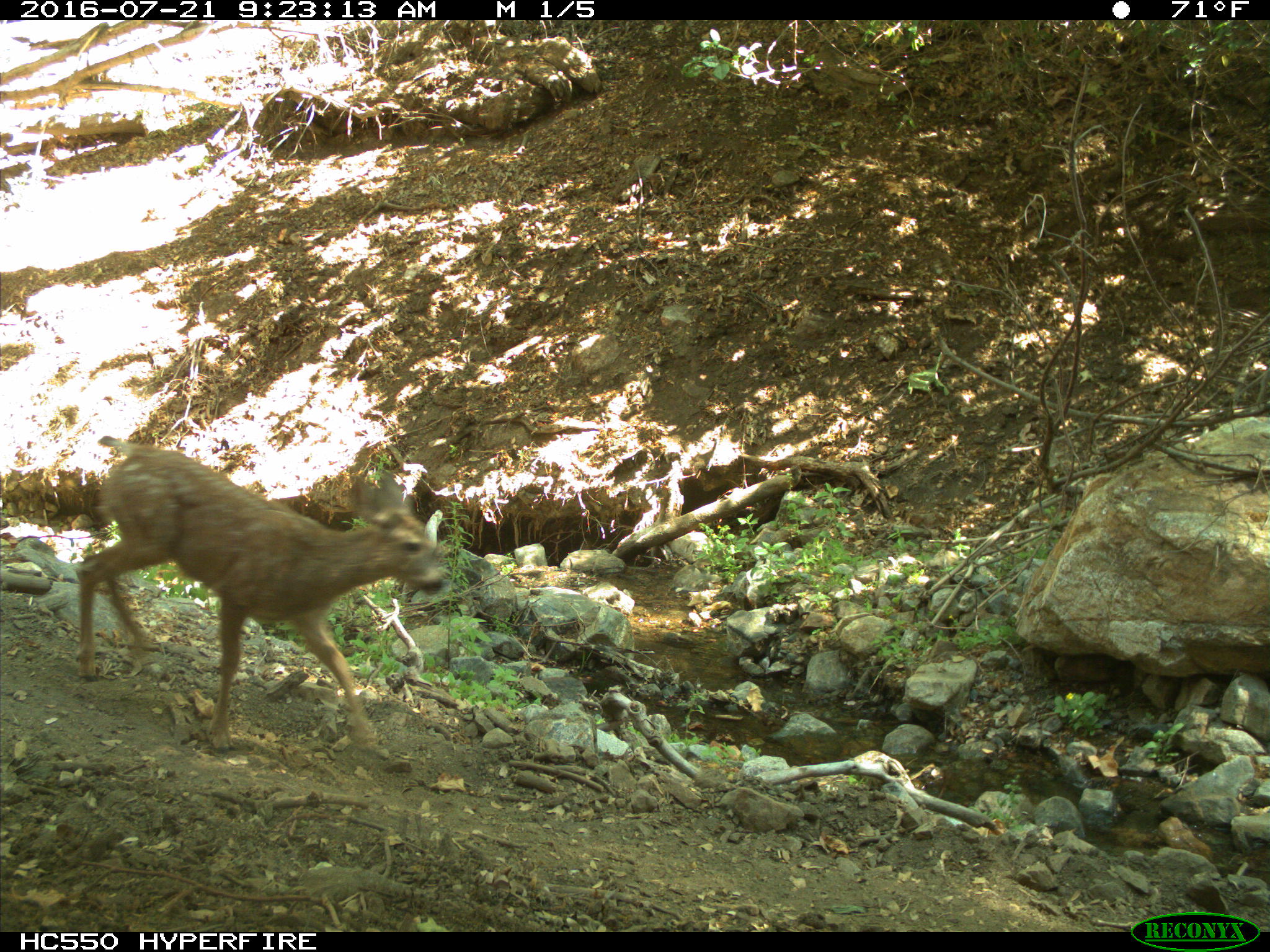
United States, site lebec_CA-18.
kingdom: Animalia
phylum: Chordata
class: Mammalia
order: Artiodactyla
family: Cervidae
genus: Odocoileus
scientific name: Odocoileus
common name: deer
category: unidentified deer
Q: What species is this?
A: Unidentified deer (deer) (Odocoileus).